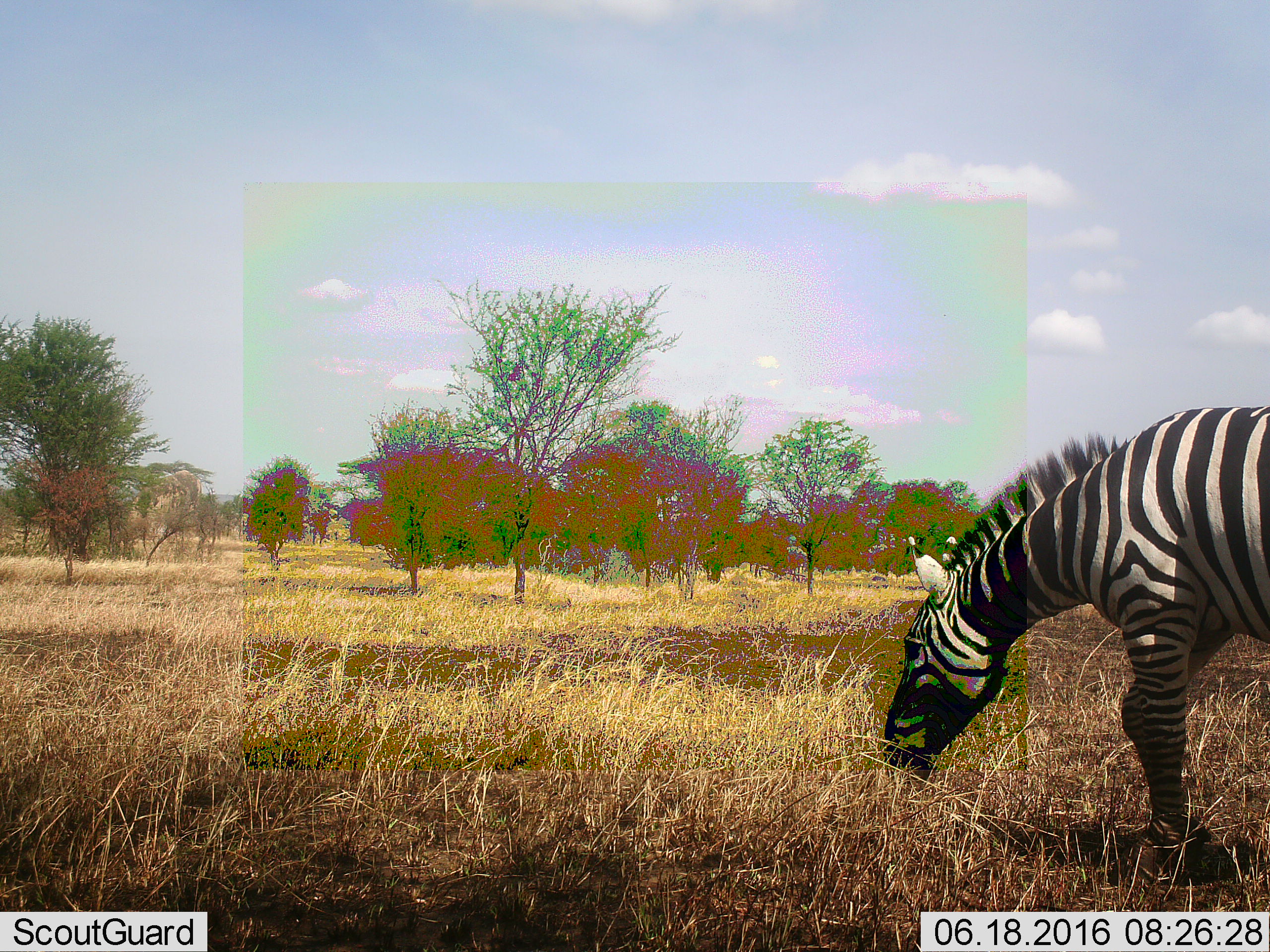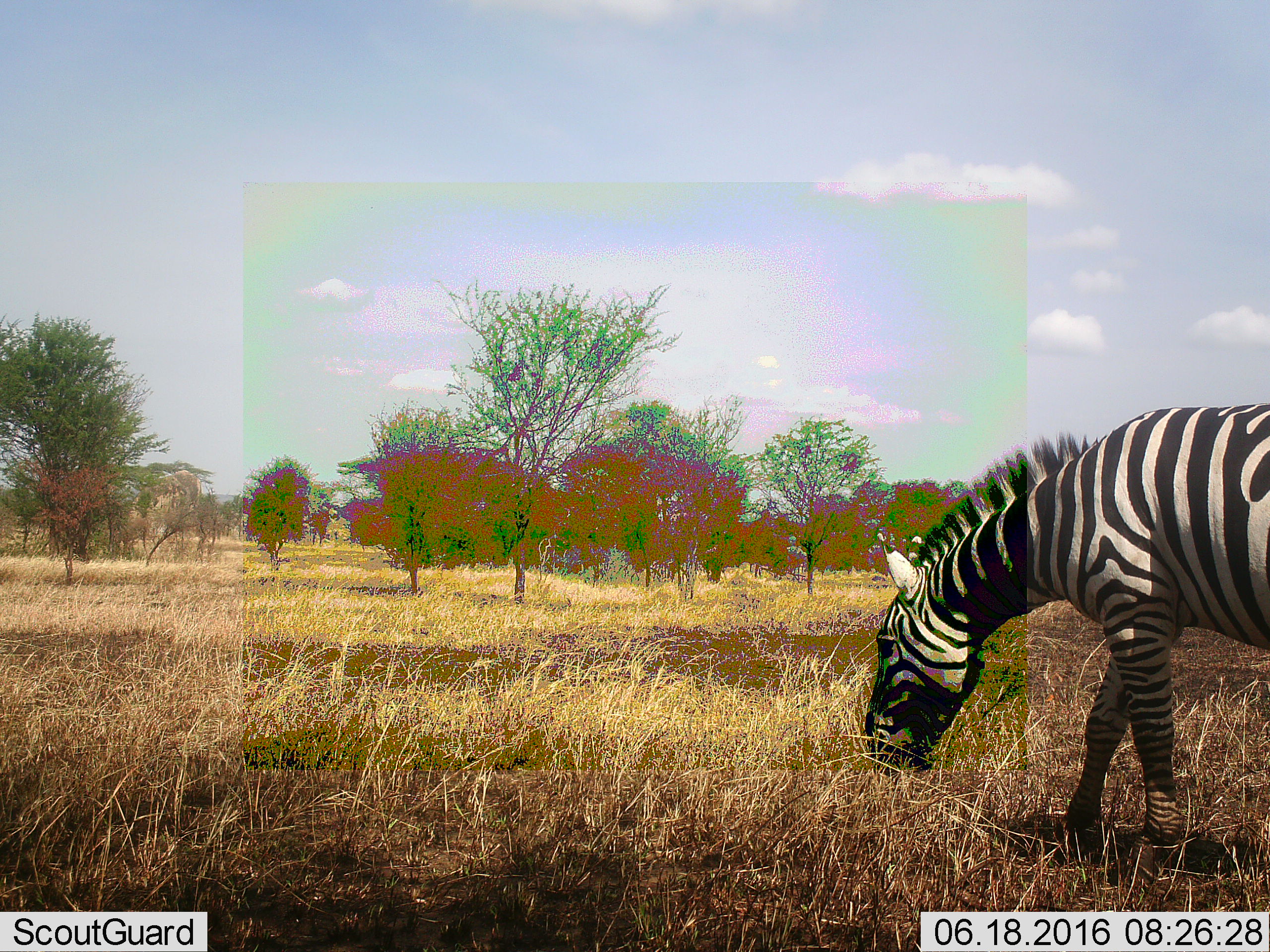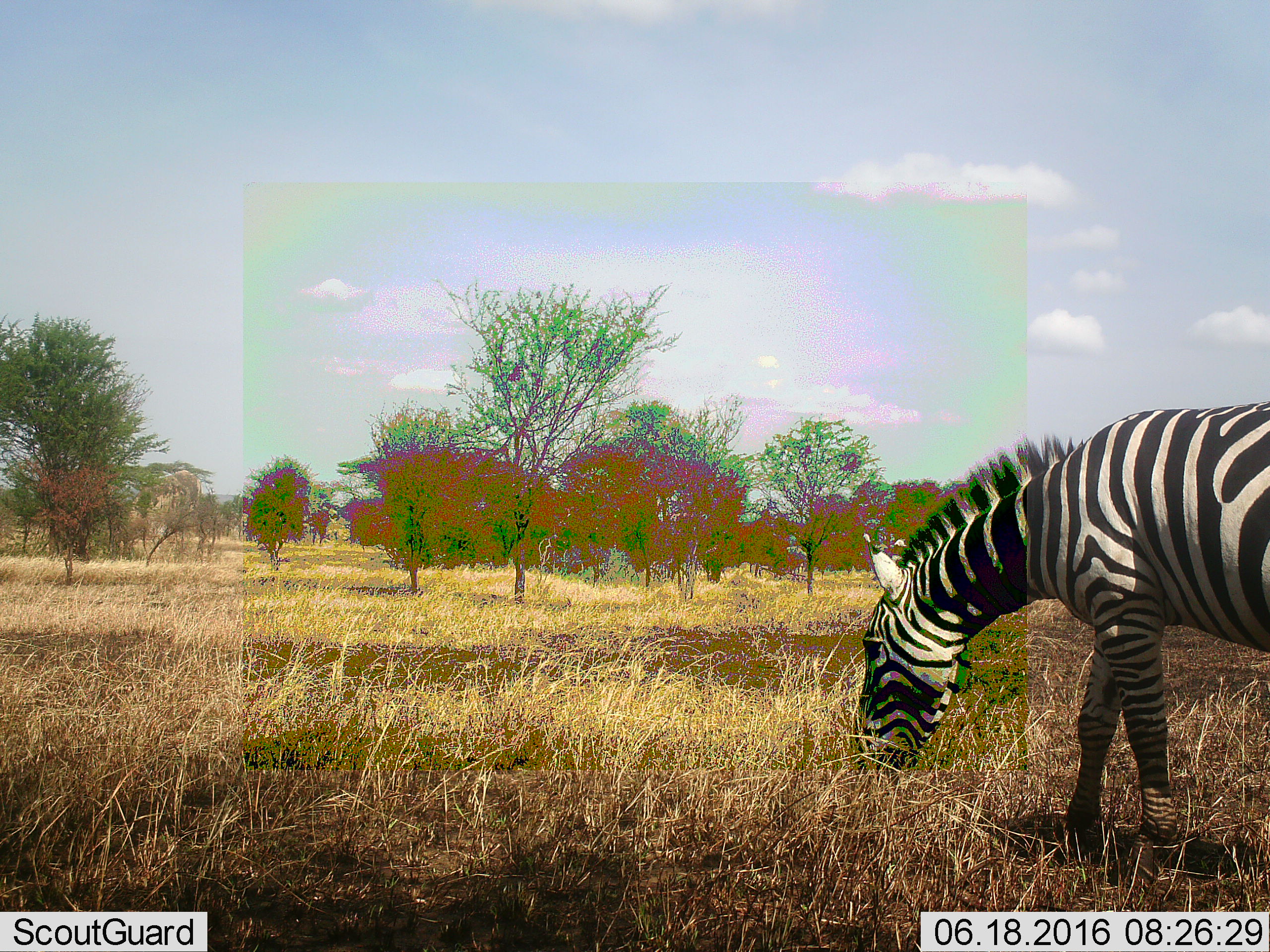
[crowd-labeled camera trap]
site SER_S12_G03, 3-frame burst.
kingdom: Animalia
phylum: Chordata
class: Mammalia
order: Perissodactyla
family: Equidae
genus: Equus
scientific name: Equus quagga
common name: plains zebra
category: zebraplains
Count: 1.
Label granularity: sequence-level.